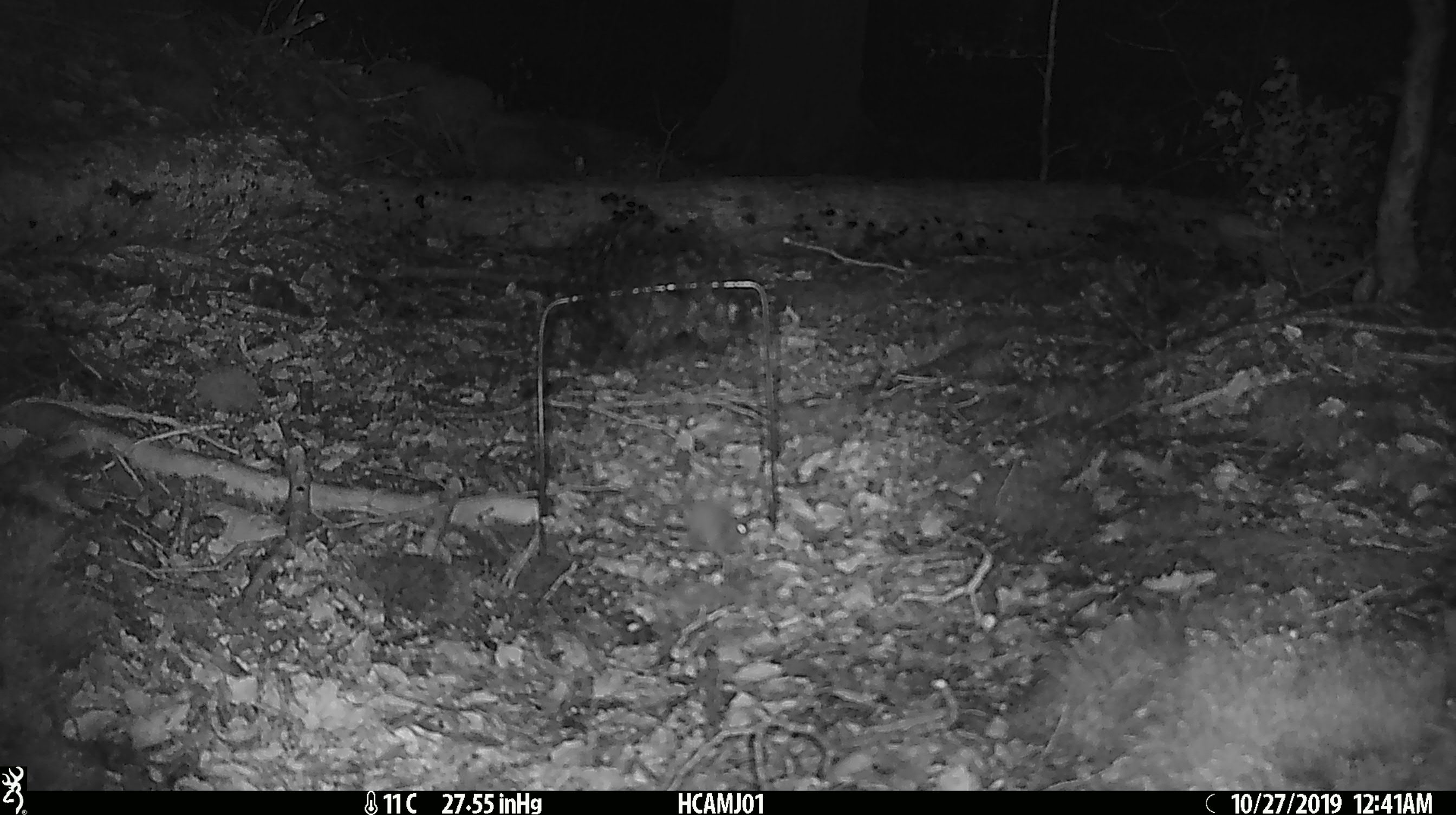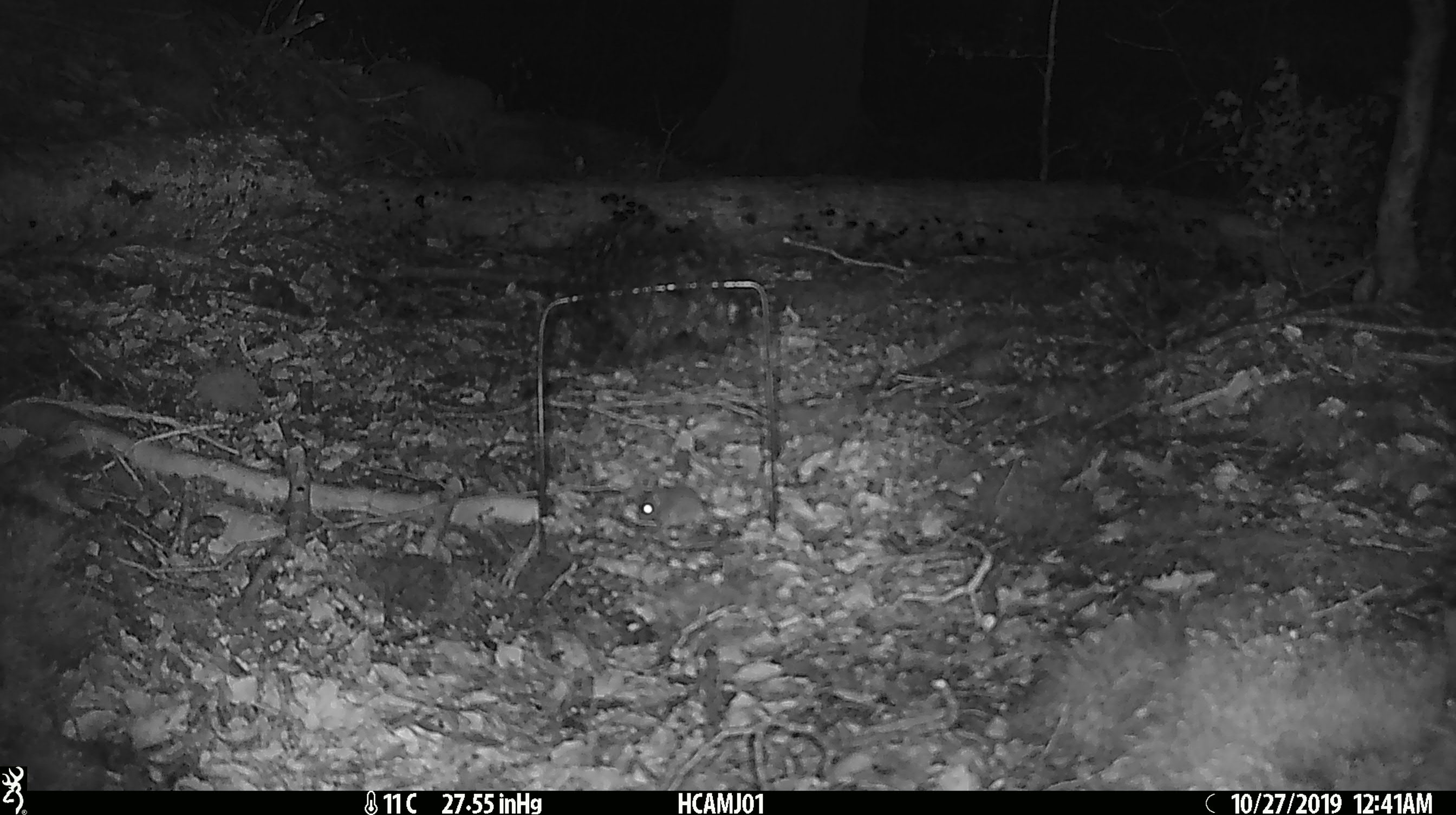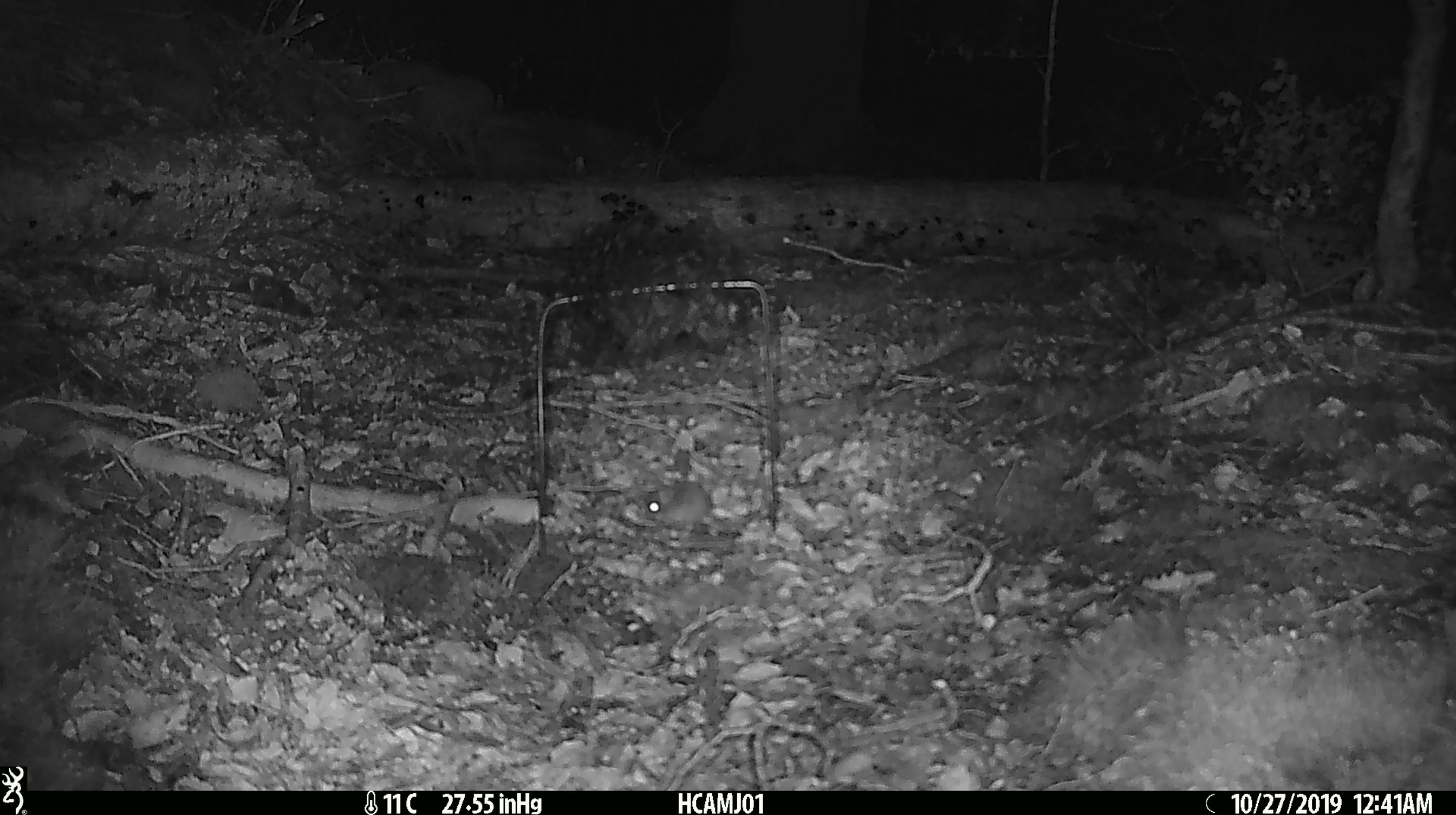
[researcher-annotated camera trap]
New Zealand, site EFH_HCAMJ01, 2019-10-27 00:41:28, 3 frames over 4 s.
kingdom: Animalia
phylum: Chordata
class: Mammalia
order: Rodentia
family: Muridae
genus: Mus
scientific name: Mus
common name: mouse